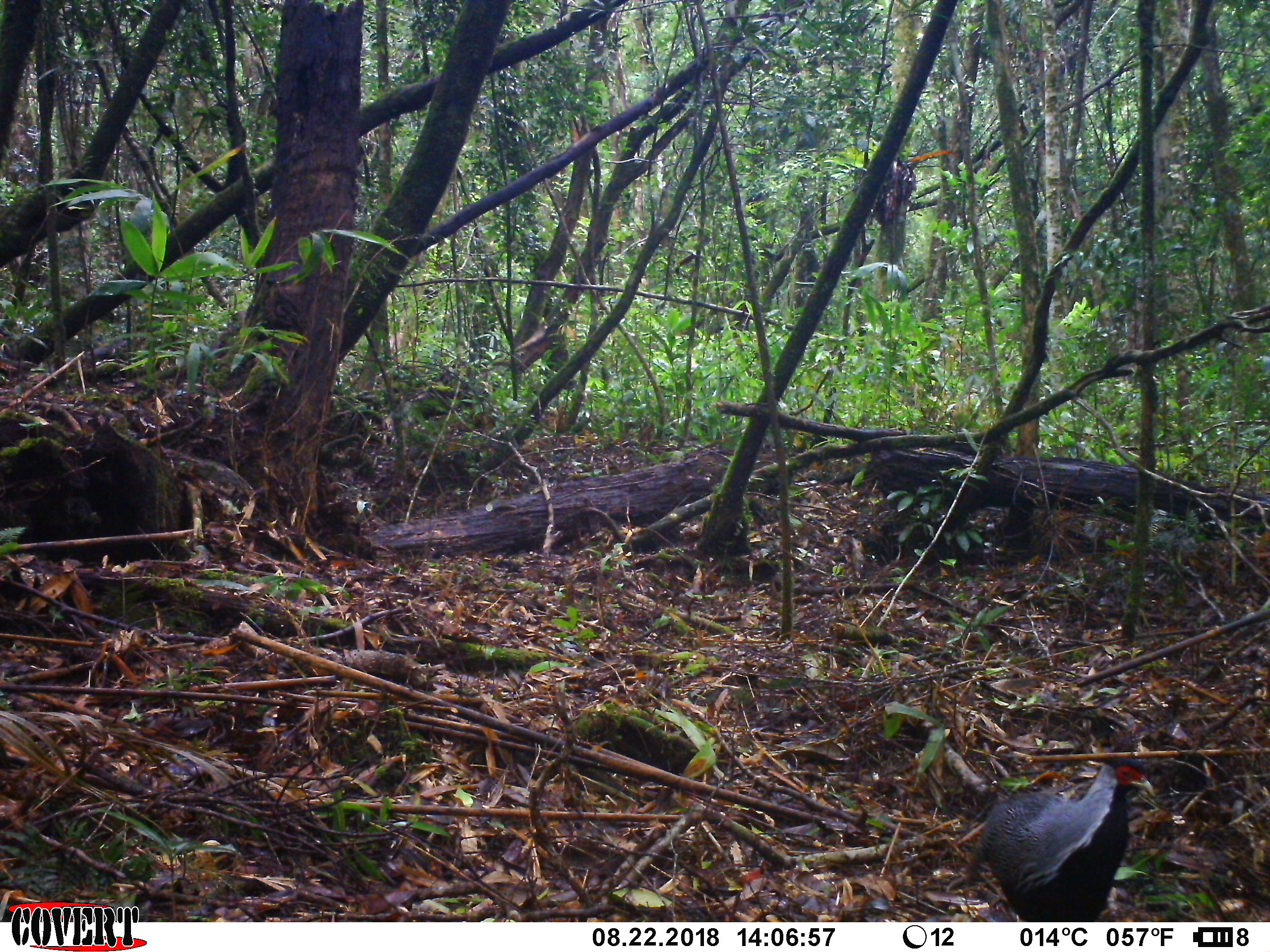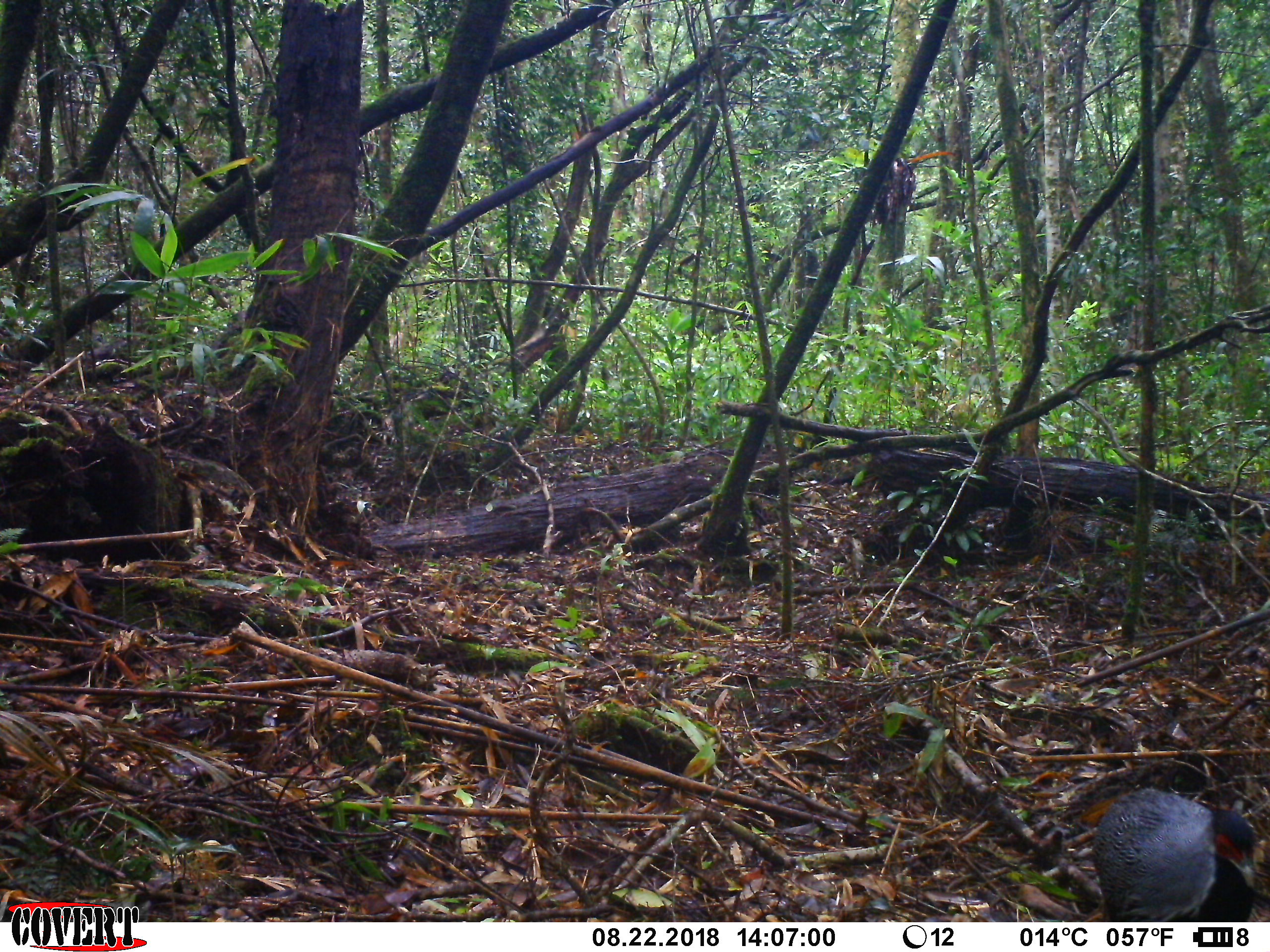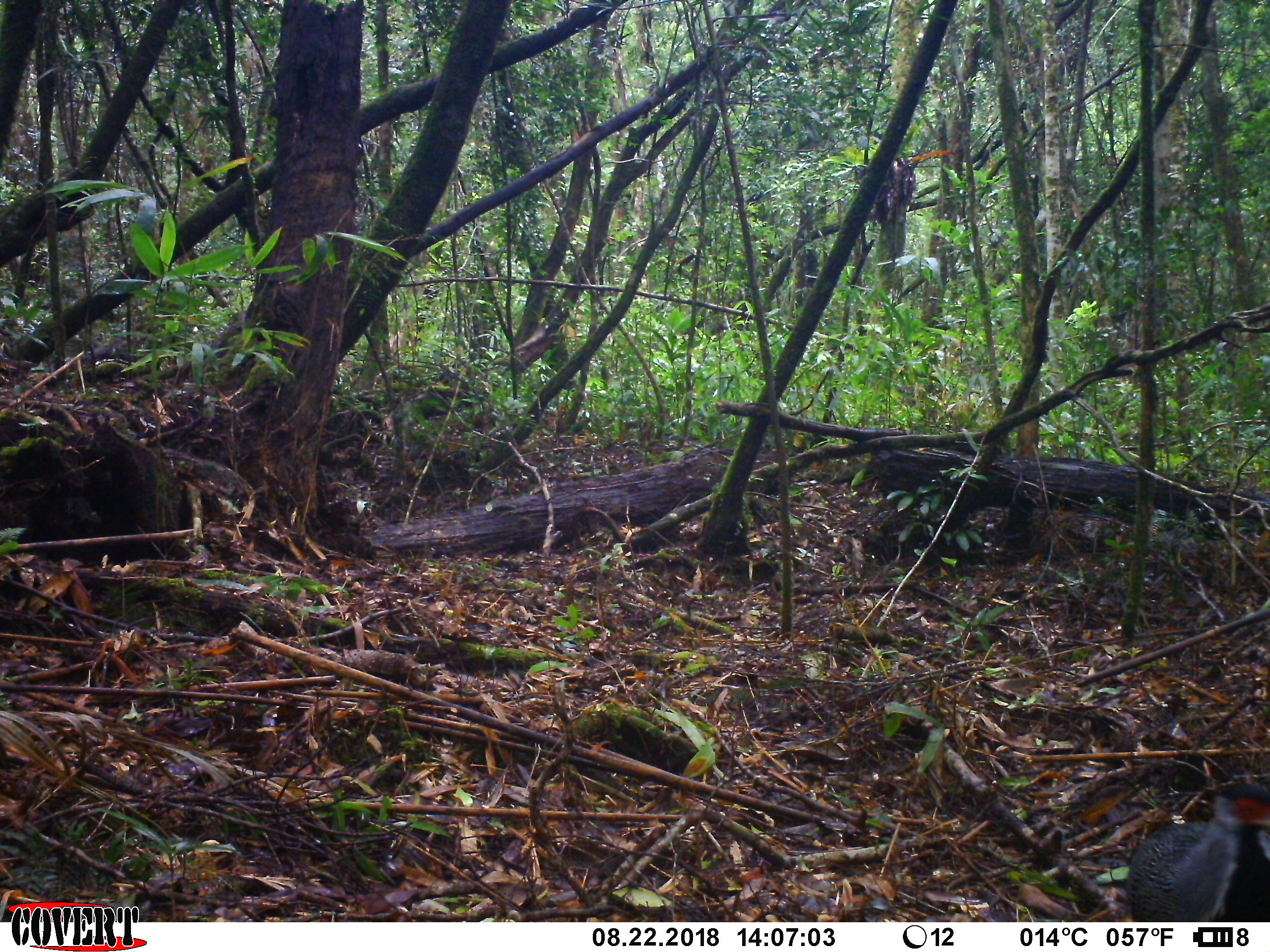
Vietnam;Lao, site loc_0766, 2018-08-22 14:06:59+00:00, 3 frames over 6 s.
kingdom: Animalia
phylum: Chordata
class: Aves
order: Galliformes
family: Phasianidae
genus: Lophura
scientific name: Lophura nycthemera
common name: silver pheasant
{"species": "silver pheasant (Lophura nycthemera)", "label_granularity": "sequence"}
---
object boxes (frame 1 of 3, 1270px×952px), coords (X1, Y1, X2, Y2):
silver pheasant: (964, 737, 1157, 921)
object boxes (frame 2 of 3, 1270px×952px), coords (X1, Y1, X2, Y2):
silver pheasant: (1083, 785, 1258, 922)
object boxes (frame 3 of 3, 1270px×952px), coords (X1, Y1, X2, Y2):
silver pheasant: (1126, 778, 1270, 920)